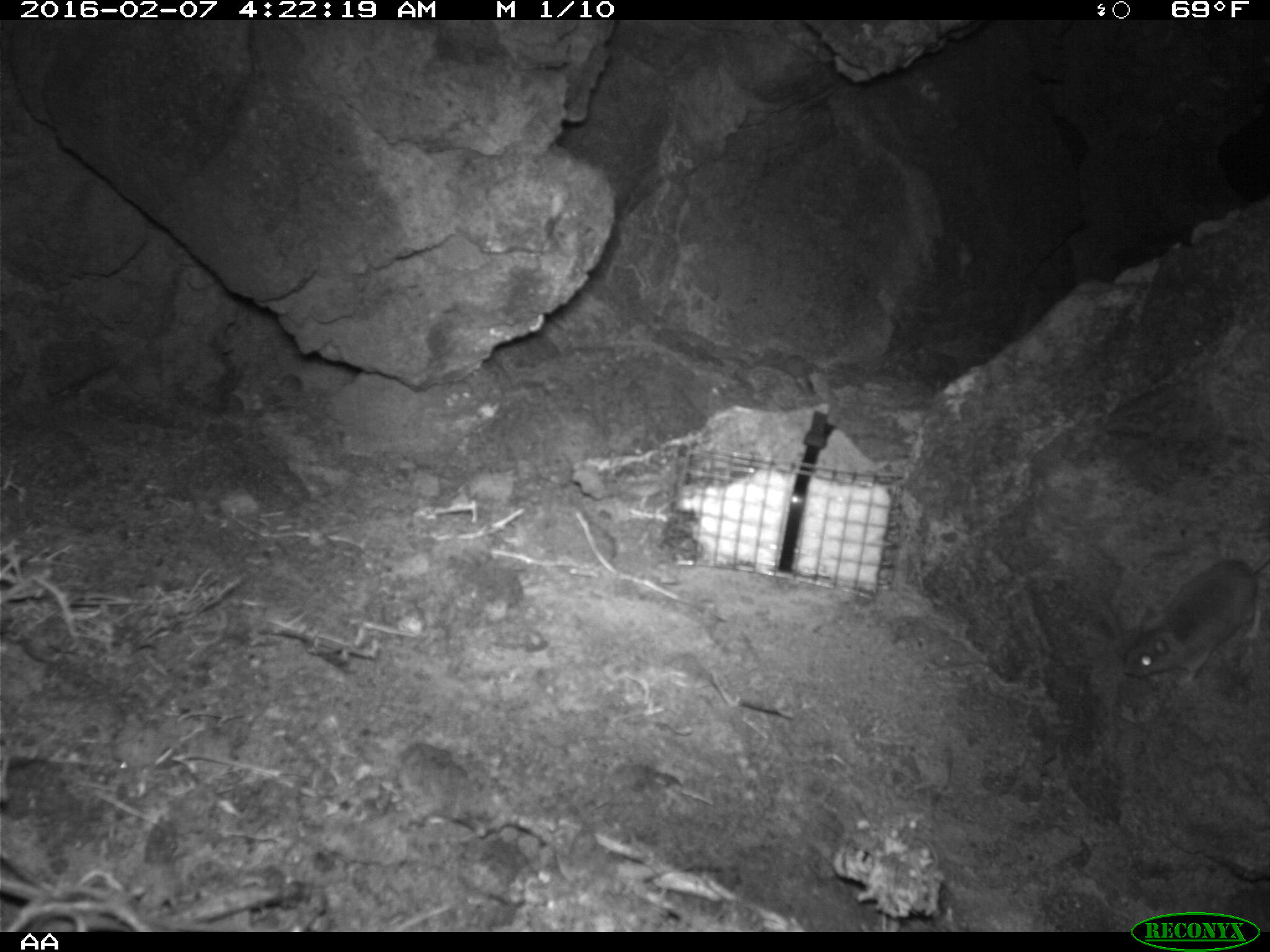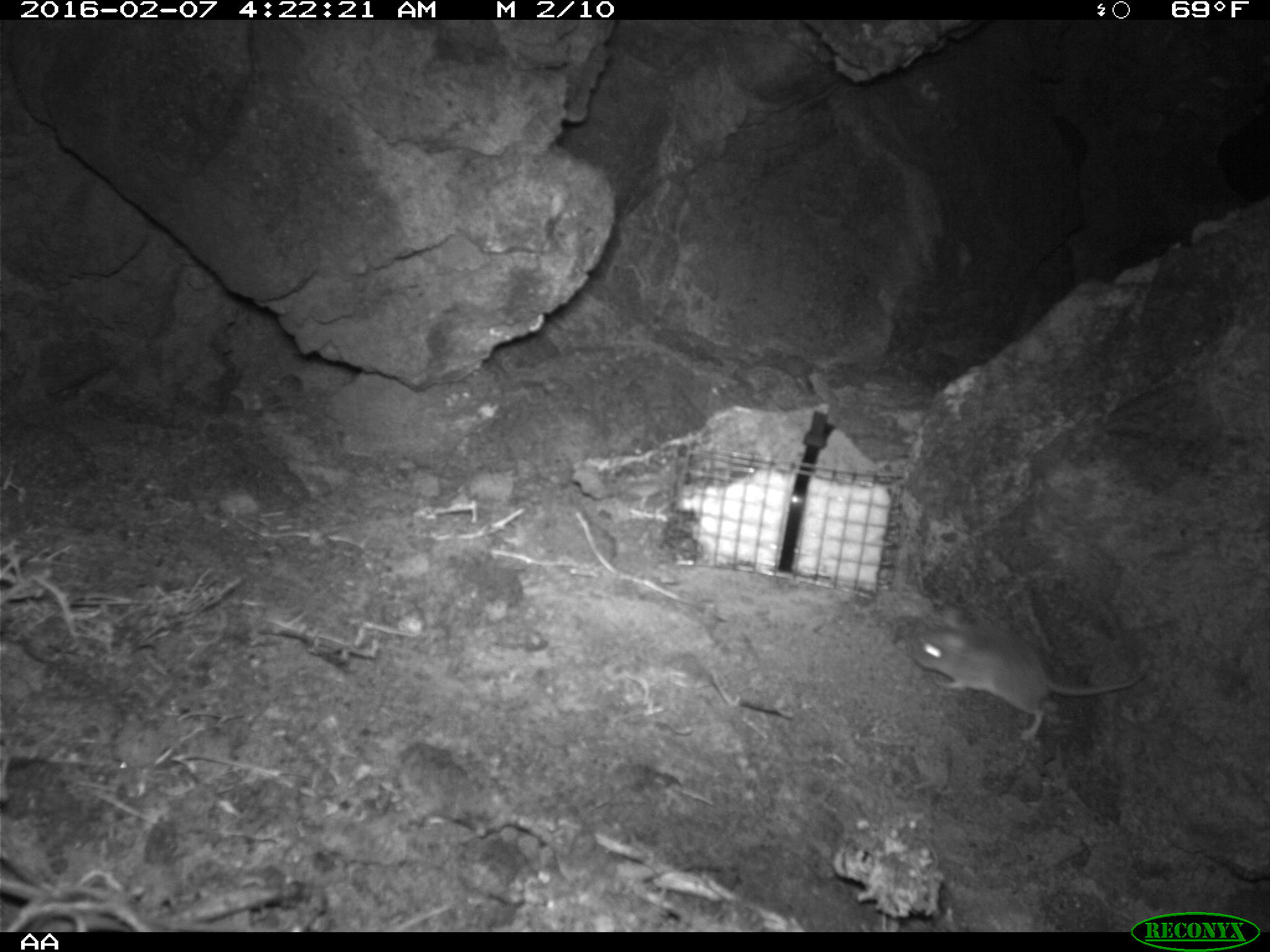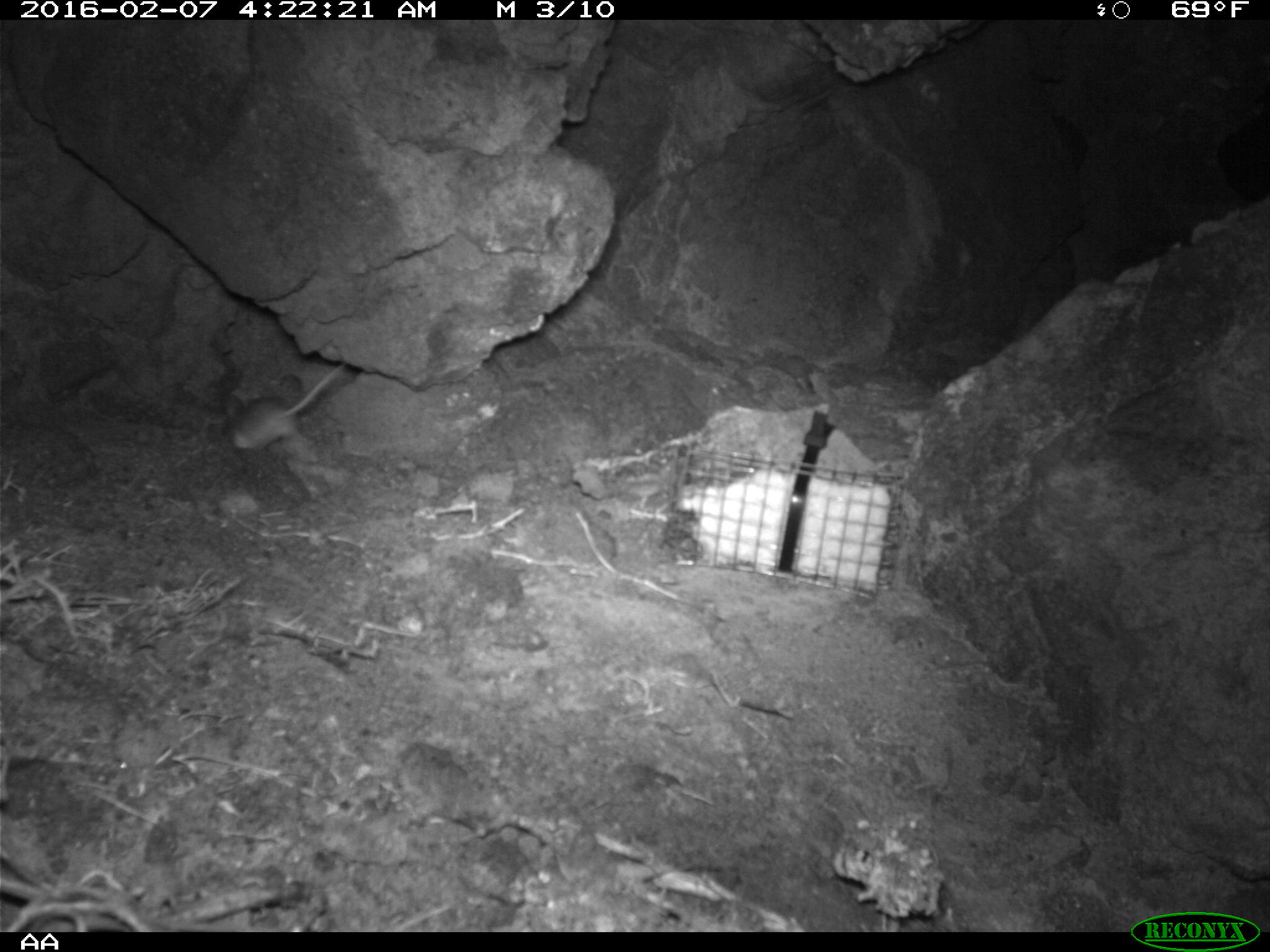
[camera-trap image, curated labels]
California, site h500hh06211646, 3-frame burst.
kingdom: Animalia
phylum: Chordata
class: Mammalia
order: Rodentia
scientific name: Rodentia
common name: rodent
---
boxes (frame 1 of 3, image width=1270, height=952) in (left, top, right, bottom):
rodent: (1123, 555, 1269, 682)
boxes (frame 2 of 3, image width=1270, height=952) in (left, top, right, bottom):
rodent: (909, 606, 1155, 747)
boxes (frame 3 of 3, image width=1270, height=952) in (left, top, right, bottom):
rodent: (224, 364, 344, 449)